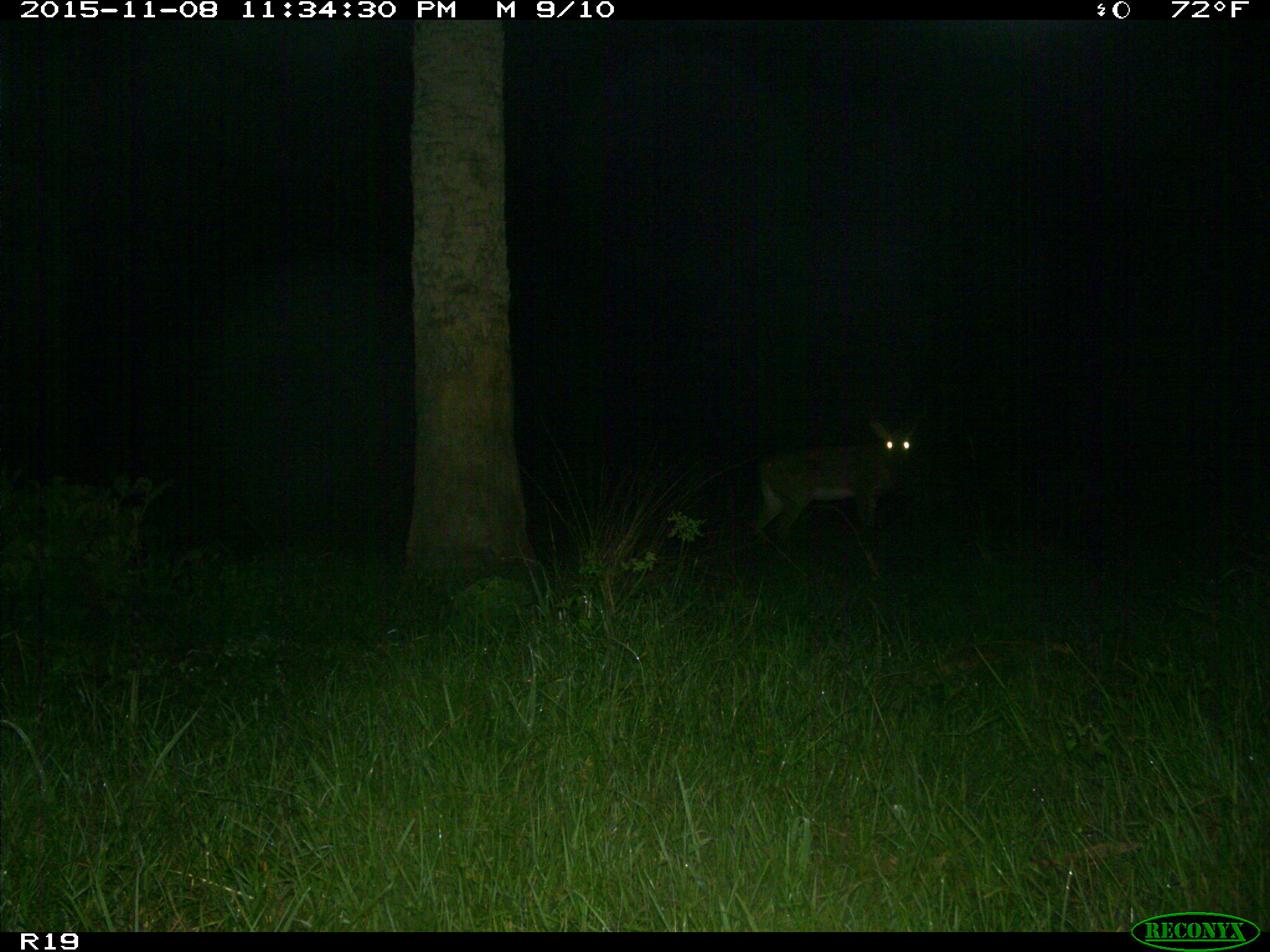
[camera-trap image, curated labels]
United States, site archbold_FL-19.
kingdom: Animalia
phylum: Chordata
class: Mammalia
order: Artiodactyla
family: Cervidae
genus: Odocoileus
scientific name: Odocoileus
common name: deer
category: unidentified deer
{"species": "unidentified deer (deer) (Odocoileus)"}